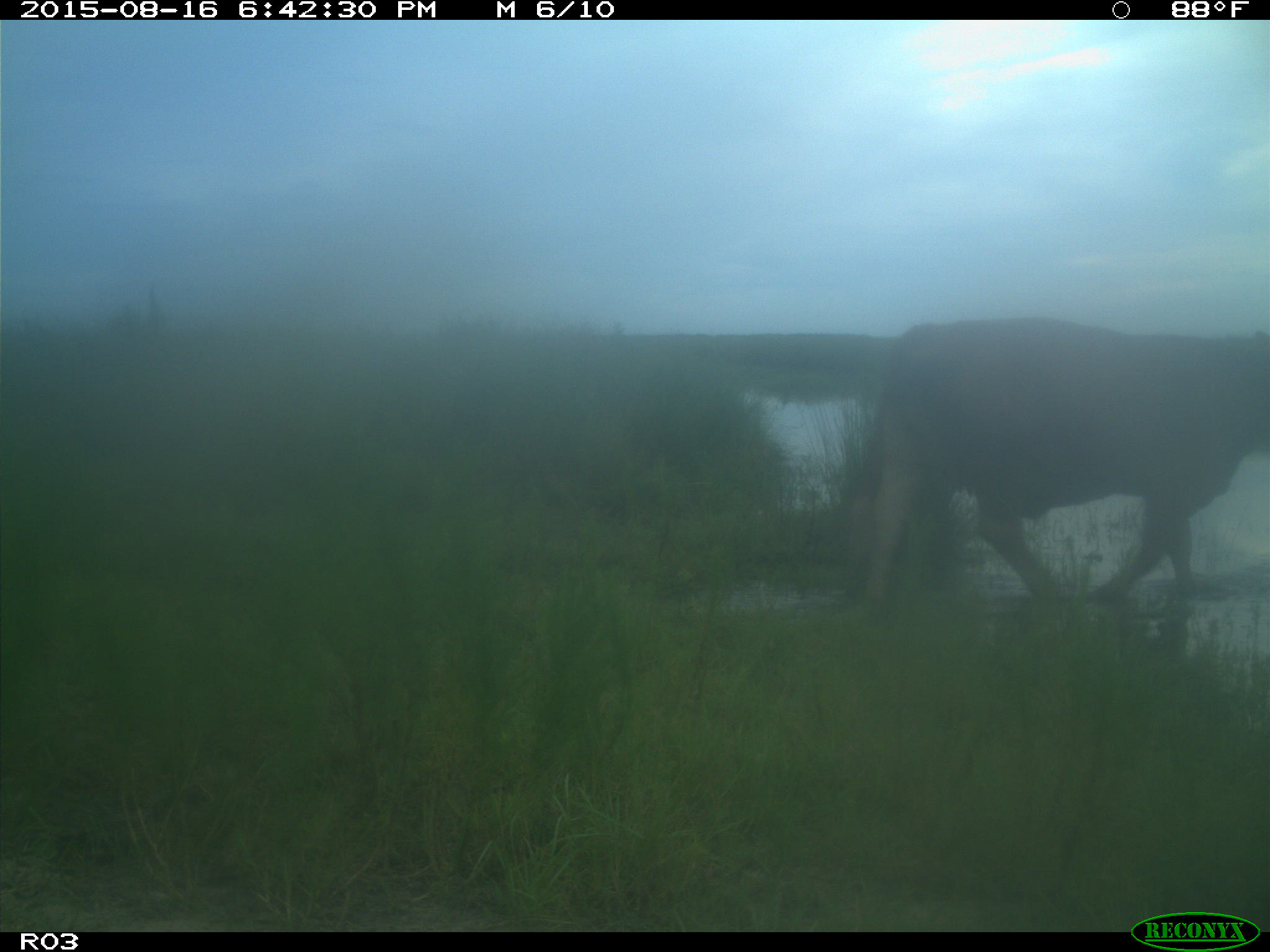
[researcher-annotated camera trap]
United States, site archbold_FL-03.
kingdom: Animalia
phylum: Chordata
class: Mammalia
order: Artiodactyla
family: Bovidae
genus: Bos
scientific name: Bos taurus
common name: domestic cow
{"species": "Bos taurus (domestic cow)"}